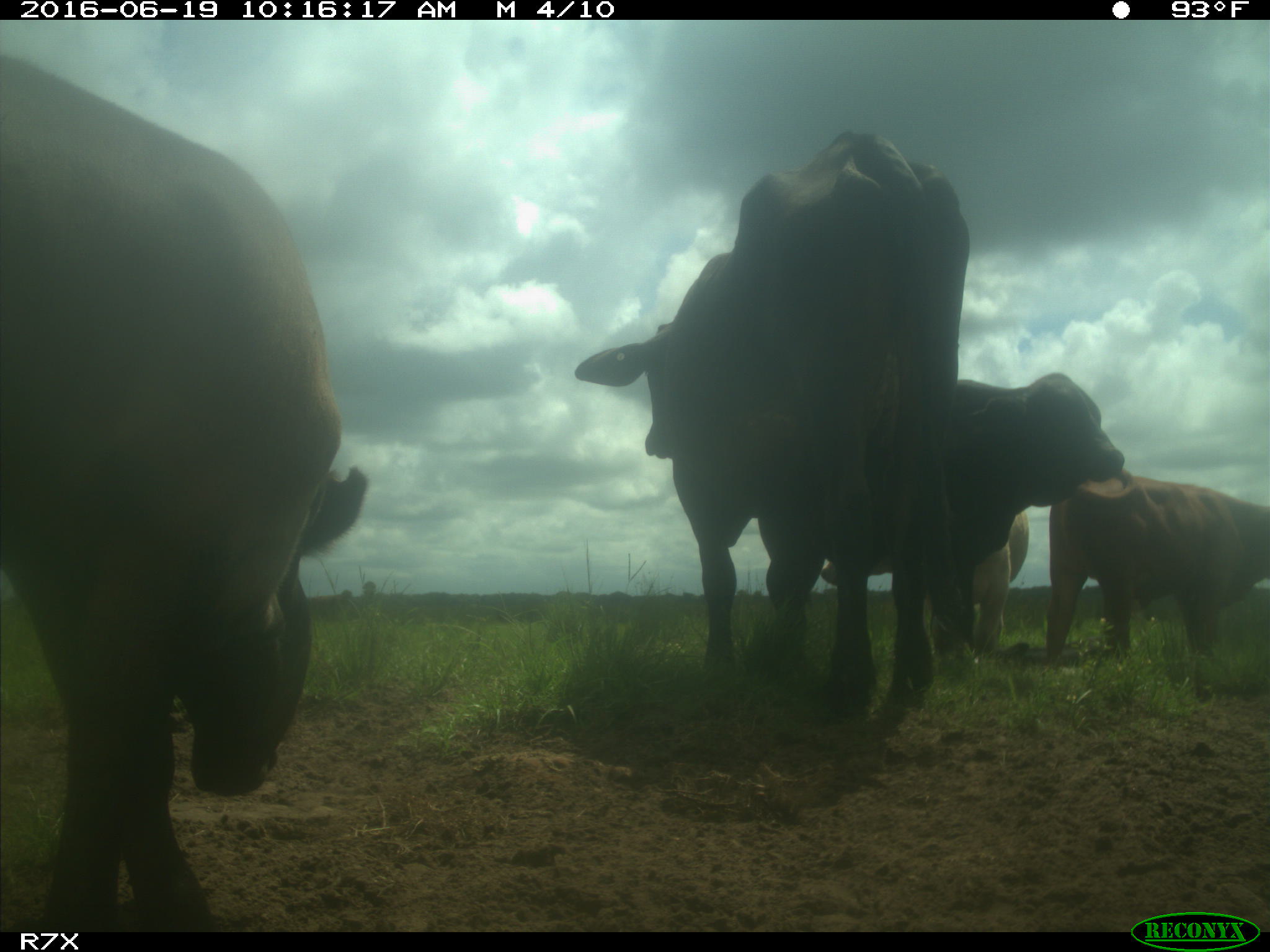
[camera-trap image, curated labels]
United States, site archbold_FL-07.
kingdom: Animalia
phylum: Chordata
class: Mammalia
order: Artiodactyla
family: Bovidae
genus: Bos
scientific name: Bos taurus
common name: domestic cow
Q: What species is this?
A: Bos taurus (domestic cow).